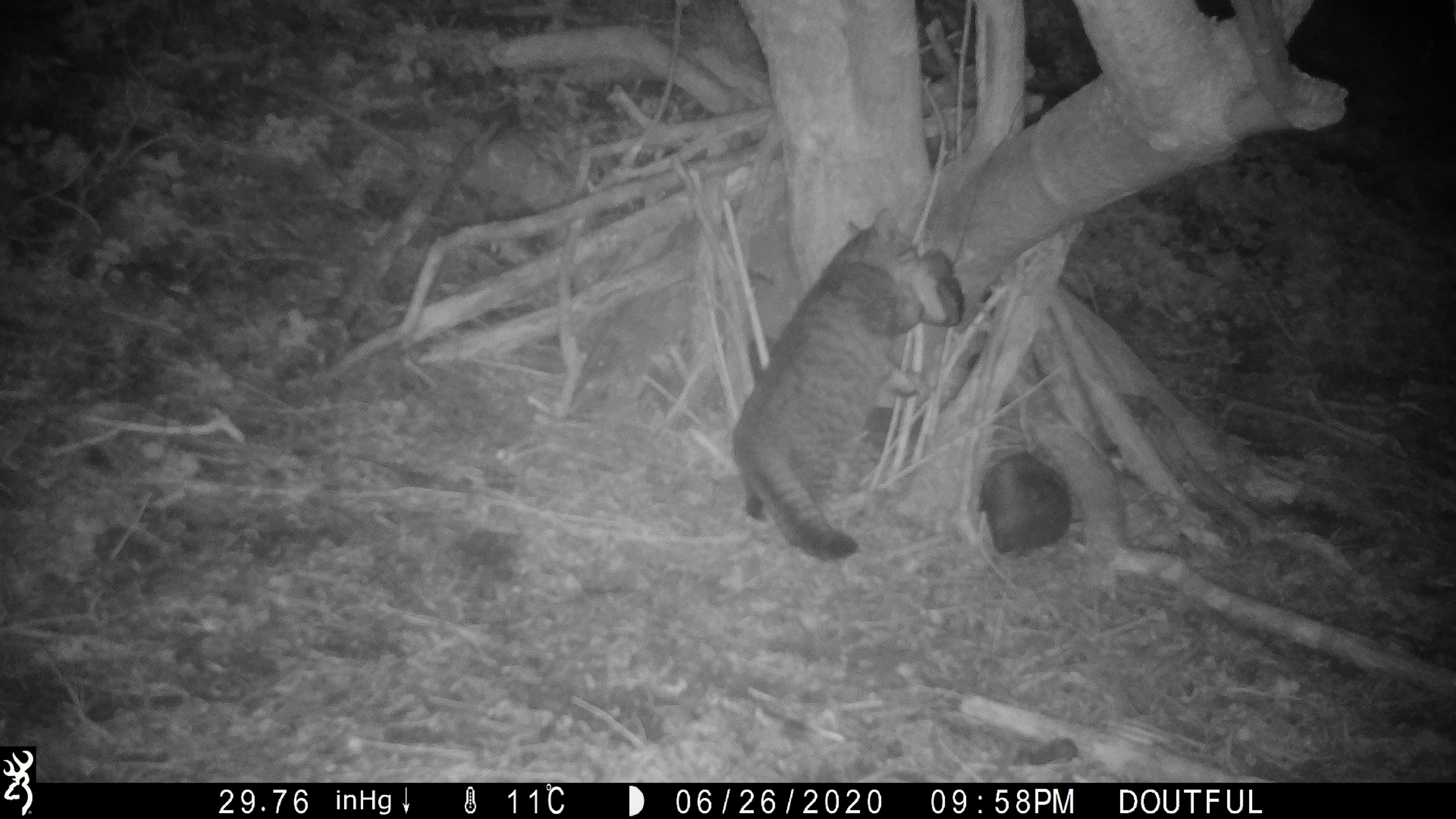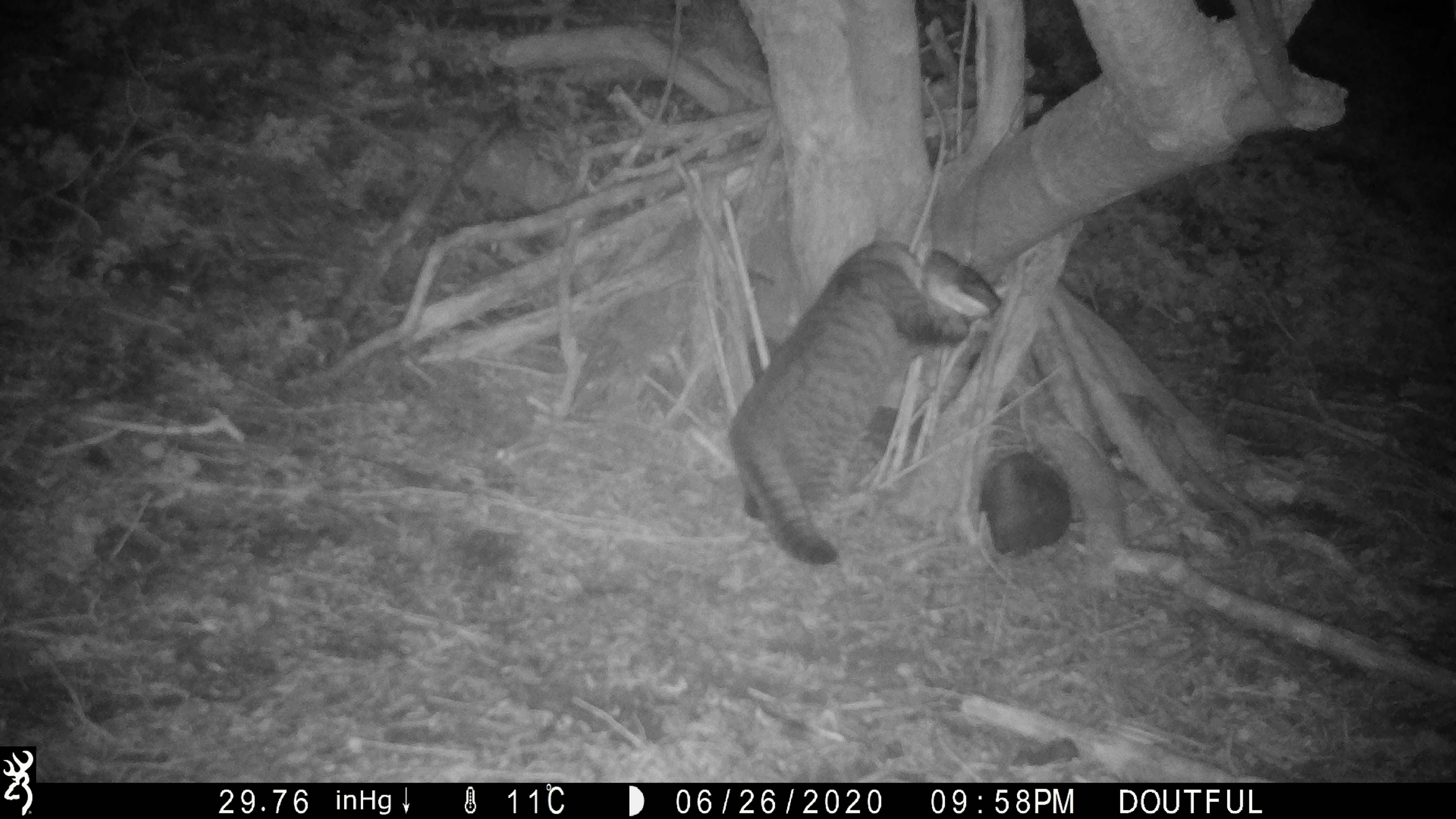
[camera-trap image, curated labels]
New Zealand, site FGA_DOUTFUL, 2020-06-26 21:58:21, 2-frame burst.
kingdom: Animalia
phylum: Chordata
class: Mammalia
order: Carnivora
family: Felidae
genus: Felis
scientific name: Felis catus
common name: domestic cat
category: cat